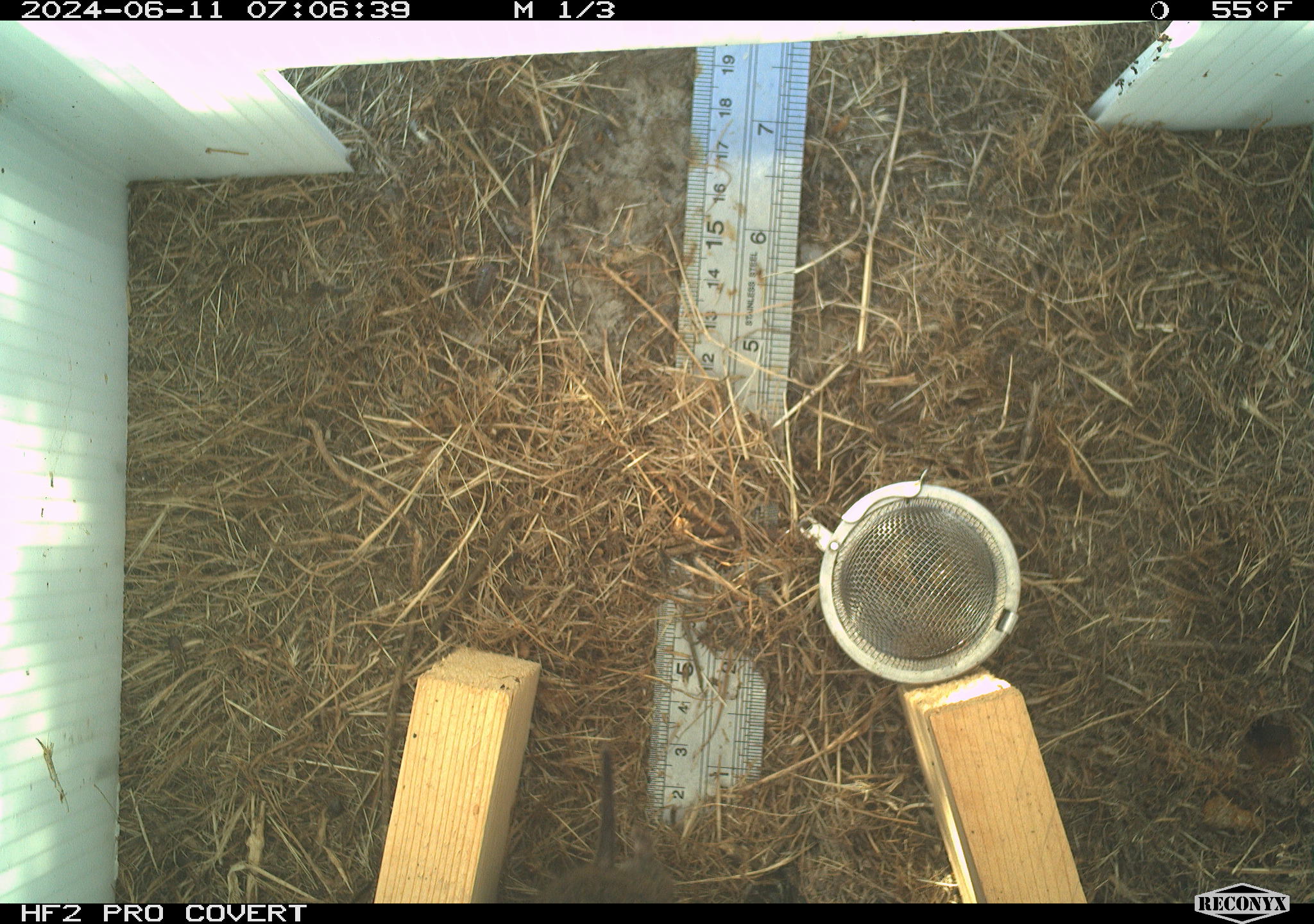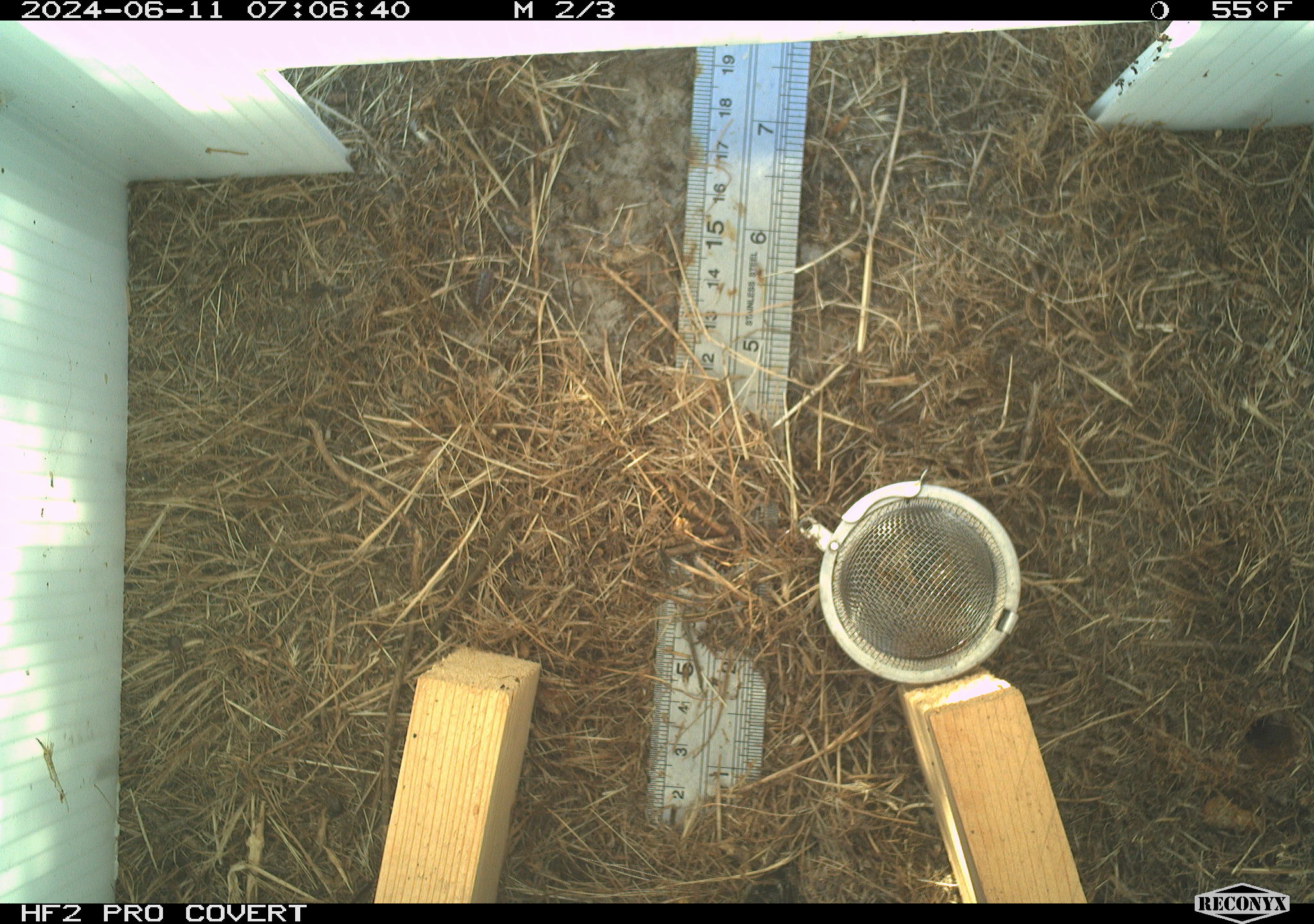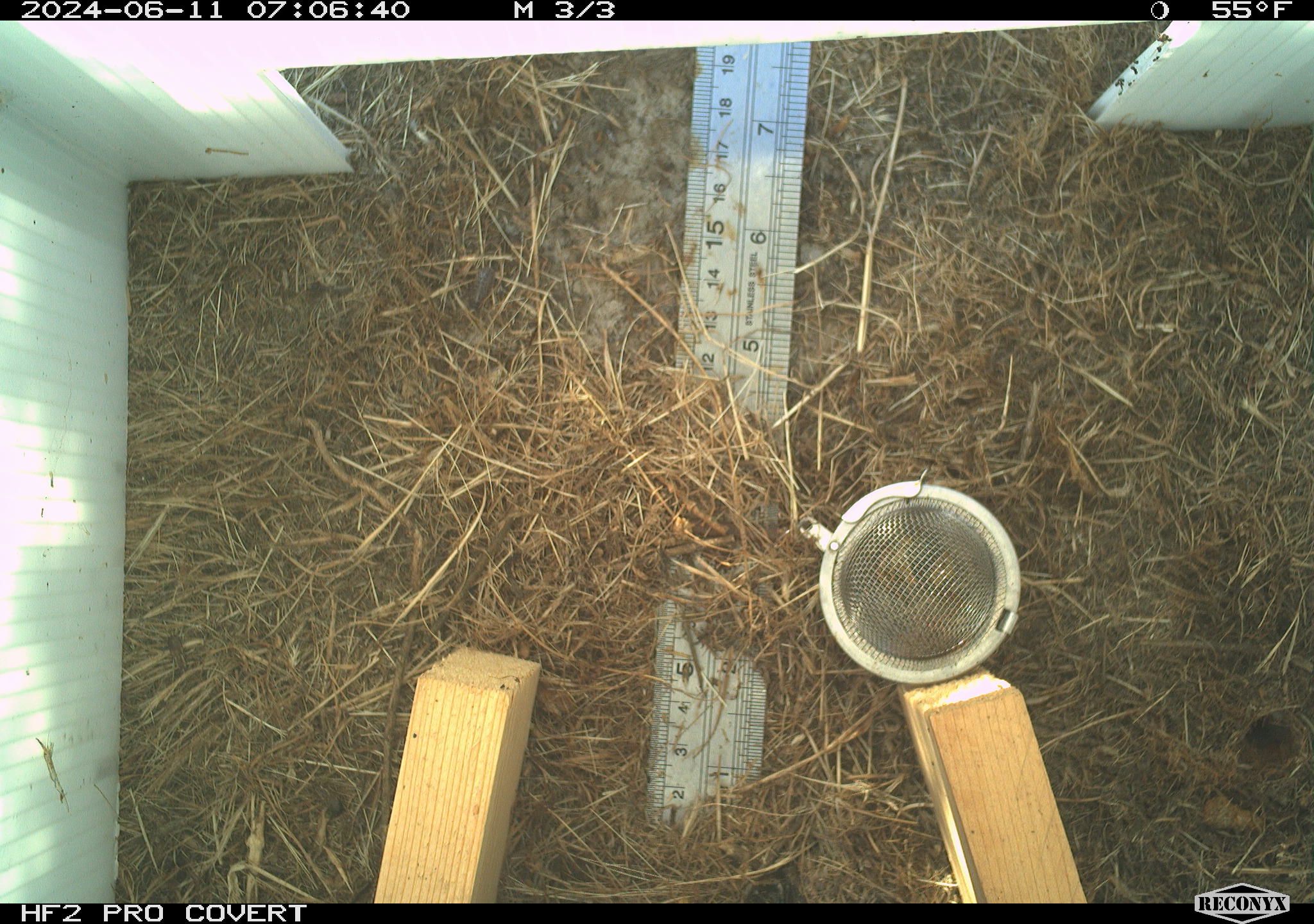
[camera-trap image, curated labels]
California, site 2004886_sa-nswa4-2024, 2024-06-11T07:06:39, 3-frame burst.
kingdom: Animalia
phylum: Chordata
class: Mammalia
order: Rodentia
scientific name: Rodentia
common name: rodent